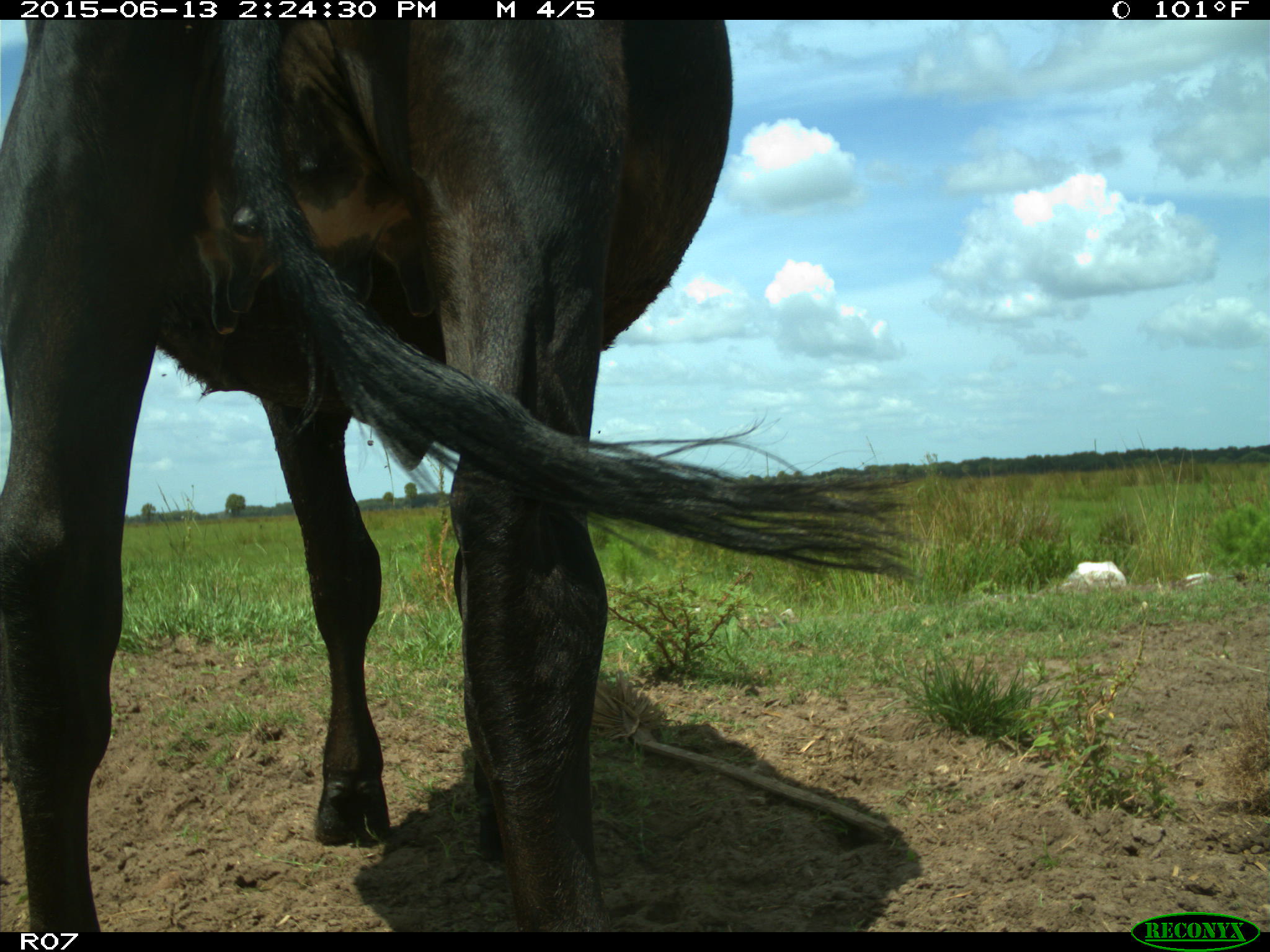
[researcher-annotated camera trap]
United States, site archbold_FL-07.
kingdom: Animalia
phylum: Chordata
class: Mammalia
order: Artiodactyla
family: Bovidae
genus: Bos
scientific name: Bos taurus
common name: domestic cow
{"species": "Bos taurus (domestic cow)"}